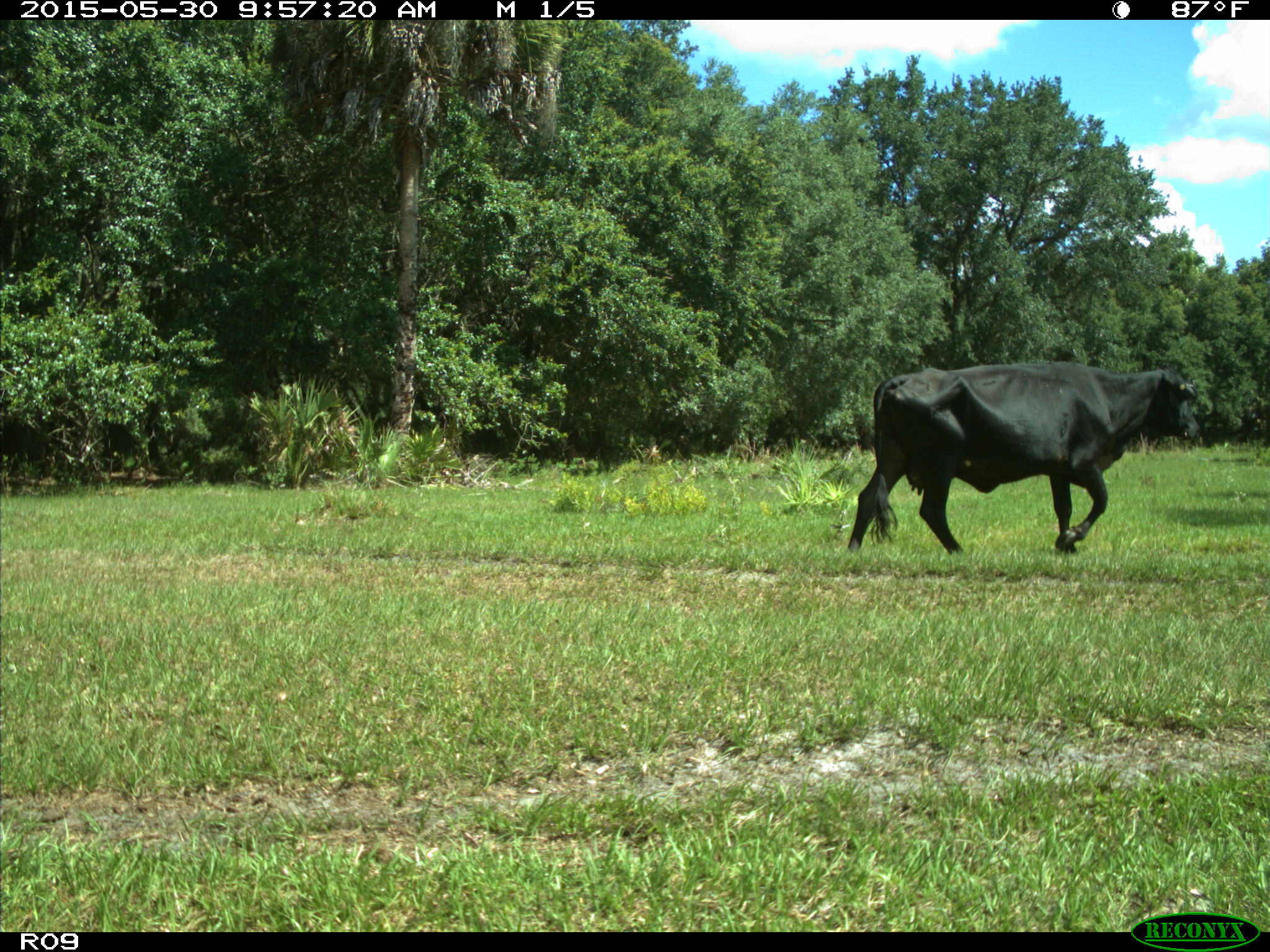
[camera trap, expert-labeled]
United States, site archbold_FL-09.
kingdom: Animalia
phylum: Chordata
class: Mammalia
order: Artiodactyla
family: Bovidae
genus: Bos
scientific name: Bos taurus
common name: domestic cow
Bos taurus (domestic cow).